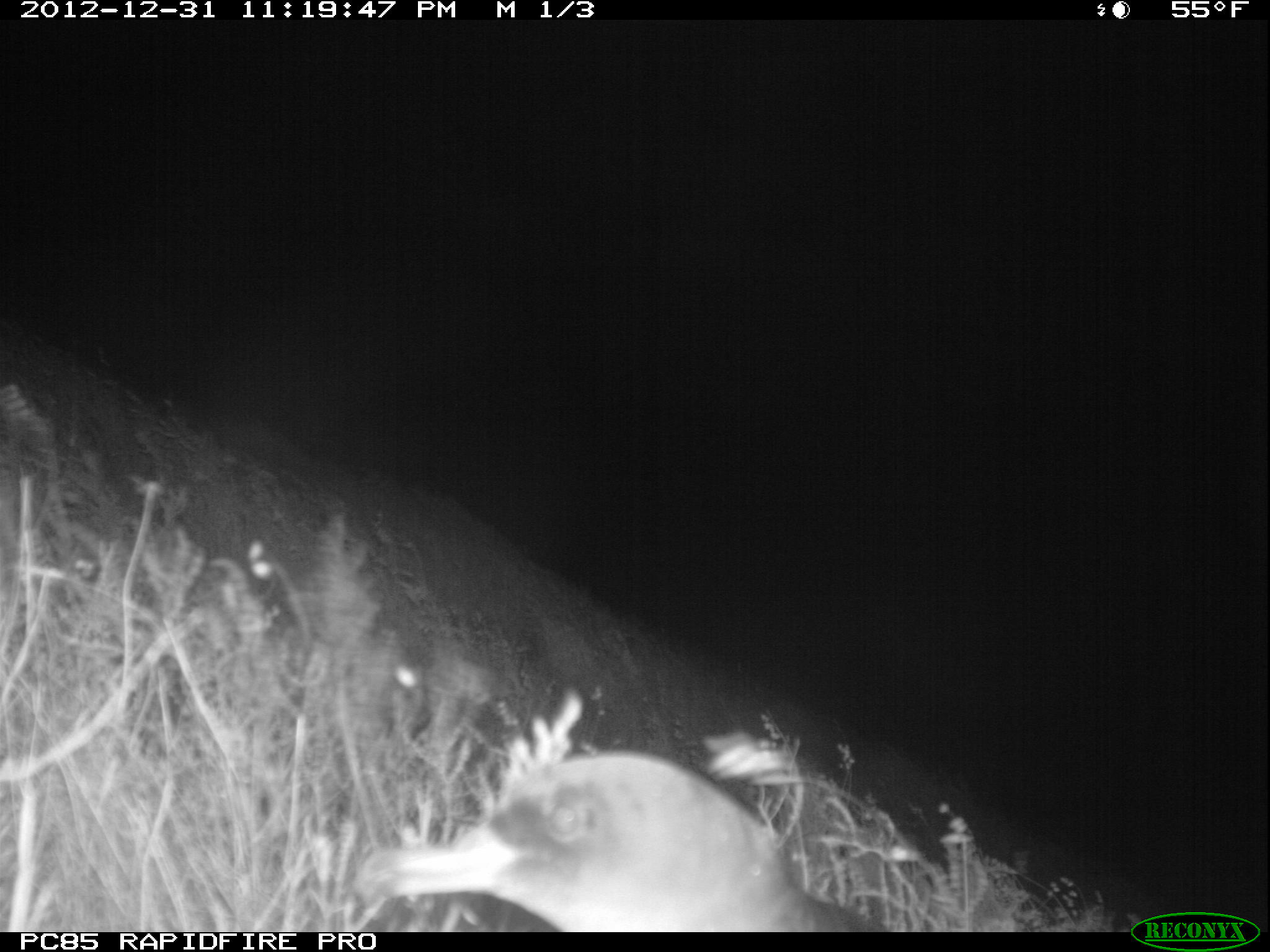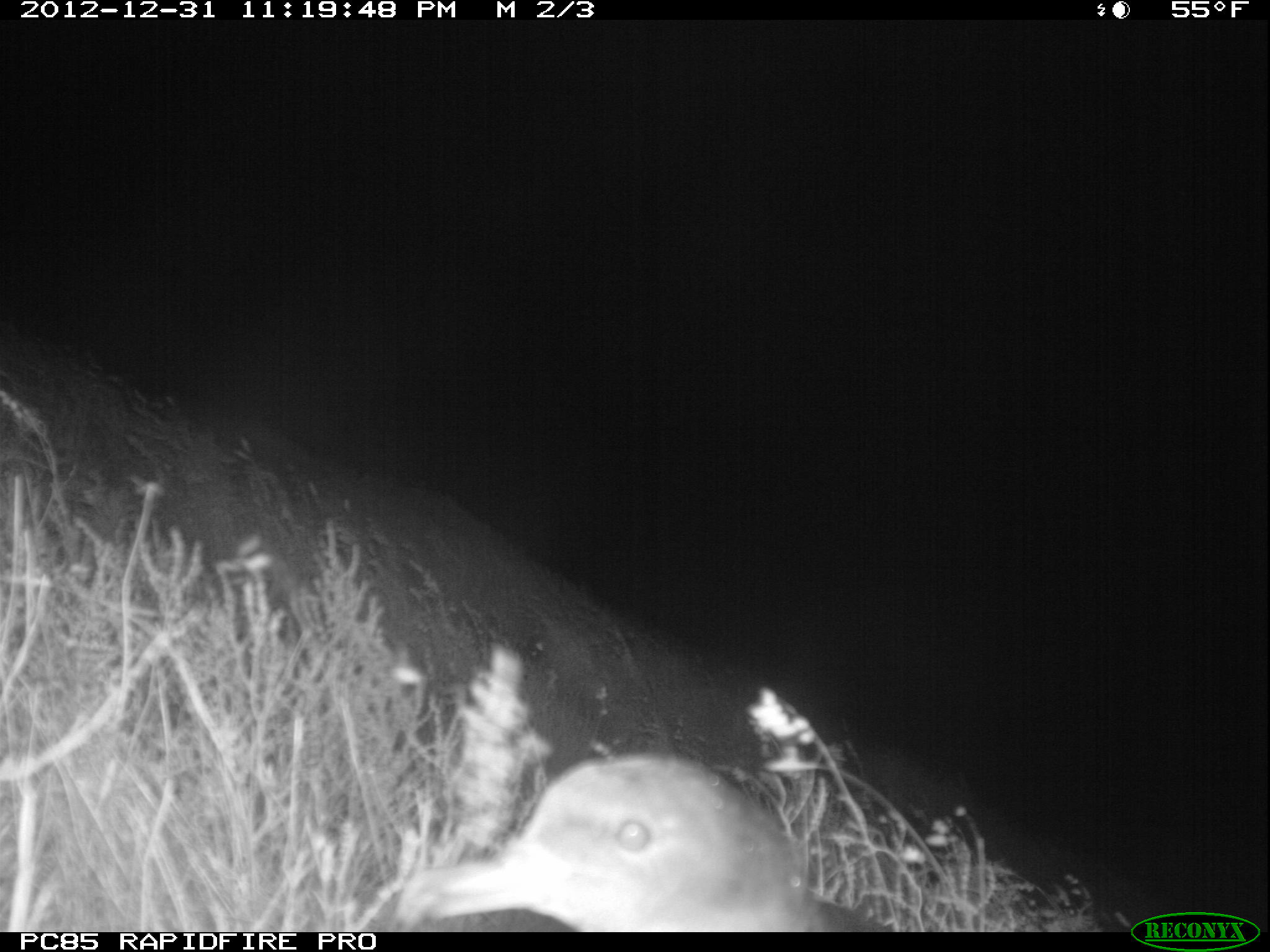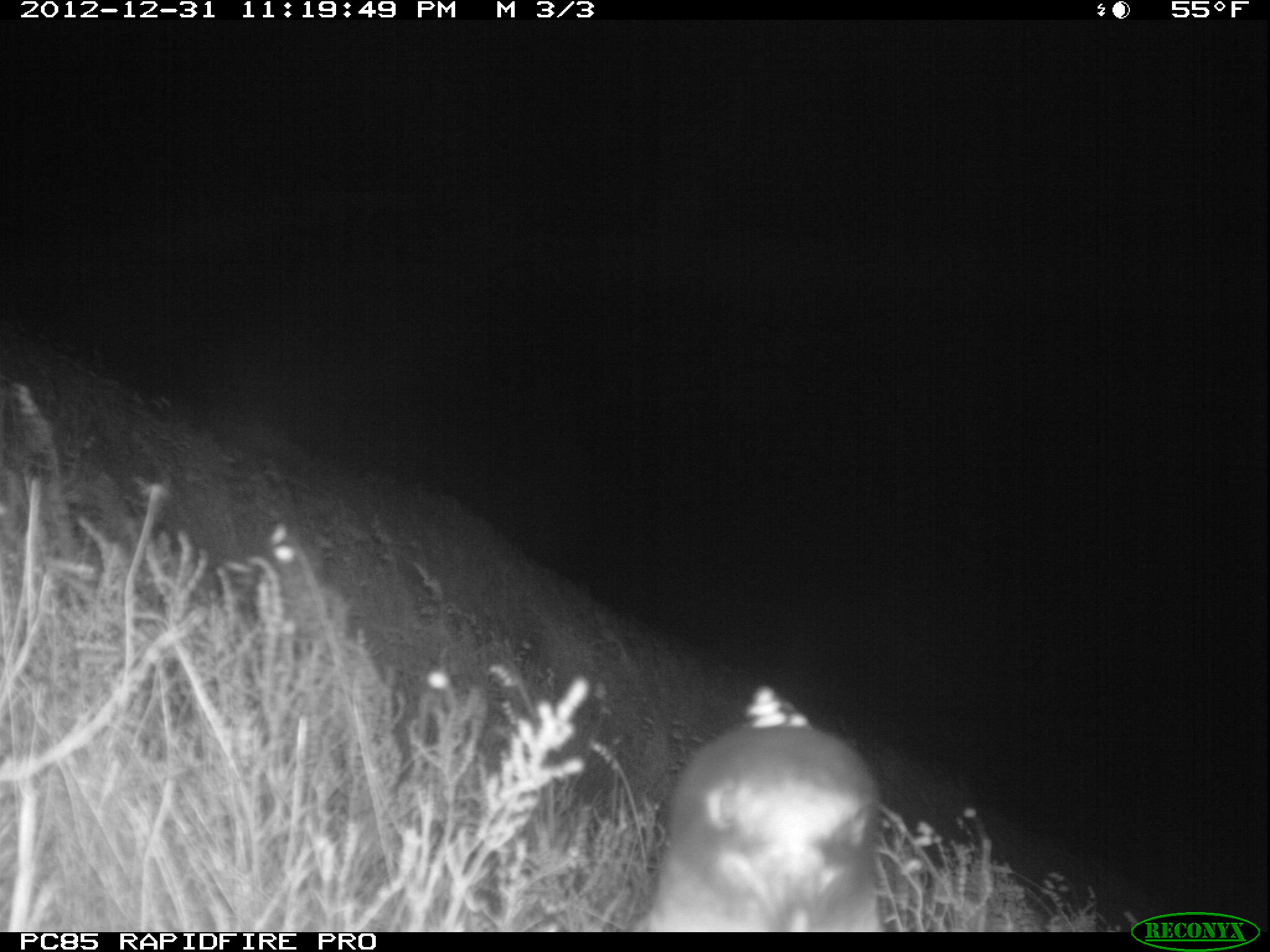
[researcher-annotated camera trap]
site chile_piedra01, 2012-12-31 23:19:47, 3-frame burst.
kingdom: Animalia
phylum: Chordata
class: Aves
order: Procellariiformes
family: Procellariidae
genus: Calonectris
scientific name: Calonectris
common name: shearwater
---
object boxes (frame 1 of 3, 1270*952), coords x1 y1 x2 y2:
shearwater: 347 743 880 933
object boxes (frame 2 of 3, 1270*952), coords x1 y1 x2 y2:
shearwater: 363 749 885 932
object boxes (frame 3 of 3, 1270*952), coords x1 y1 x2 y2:
shearwater: 628 688 885 933